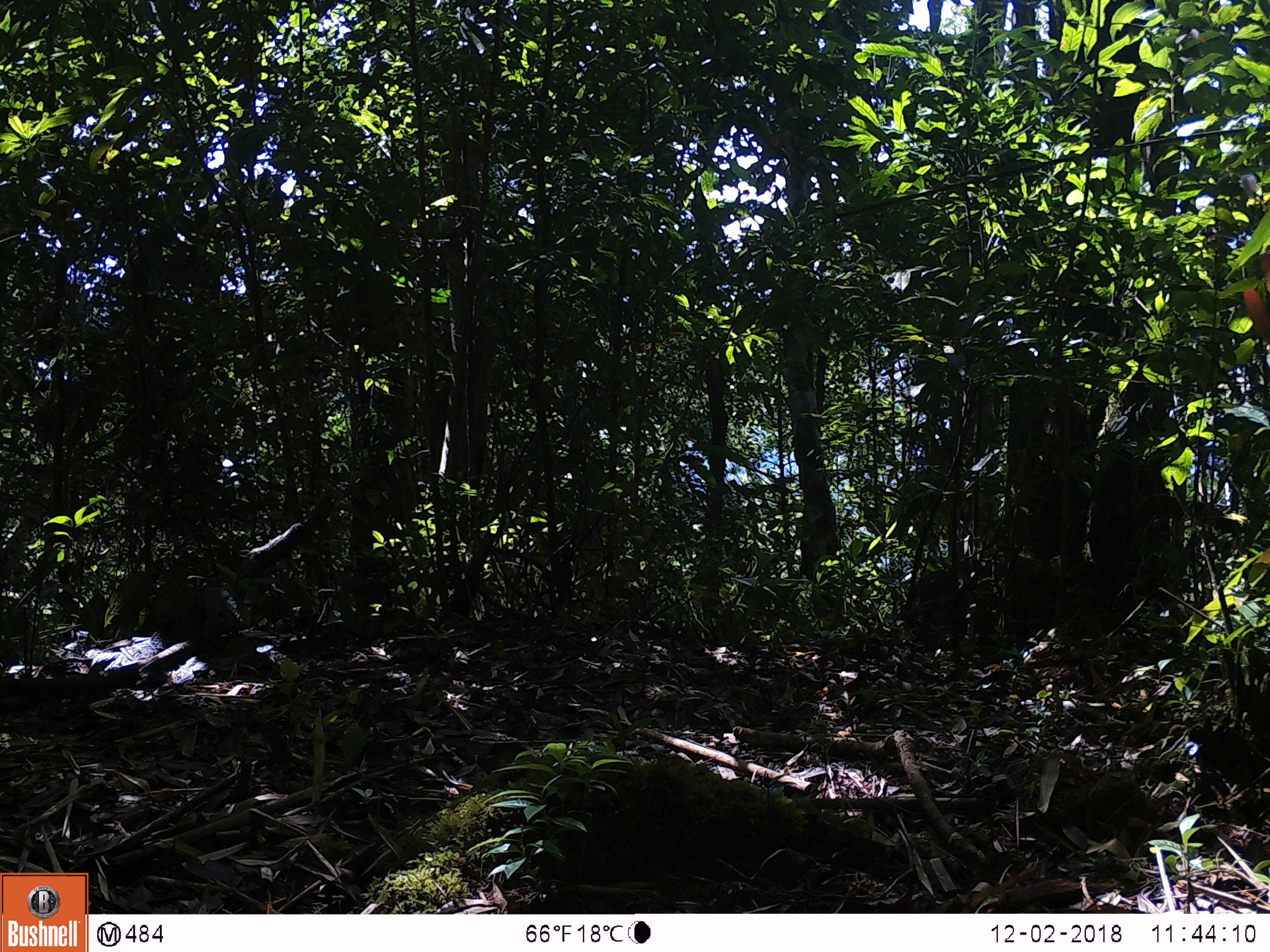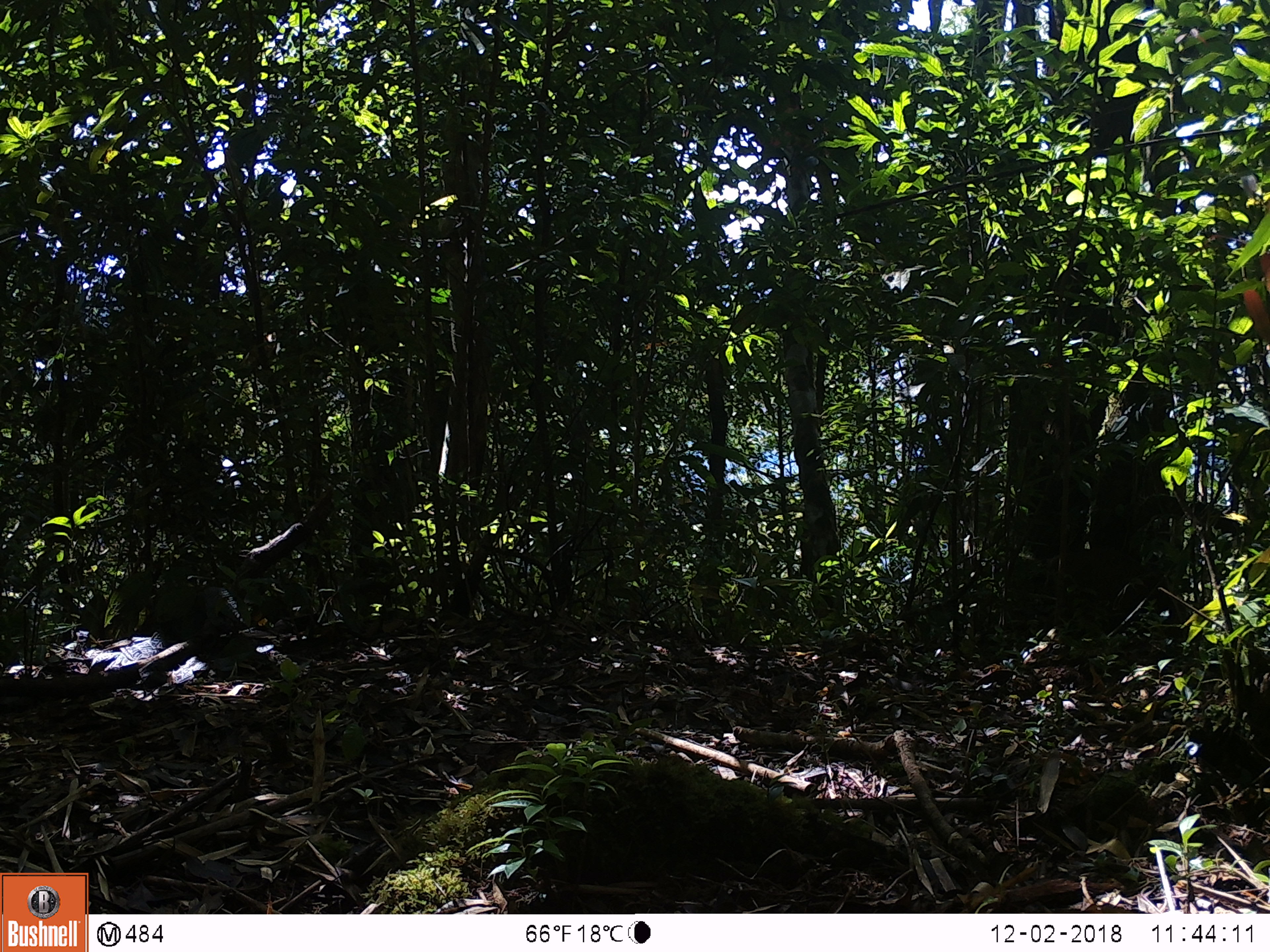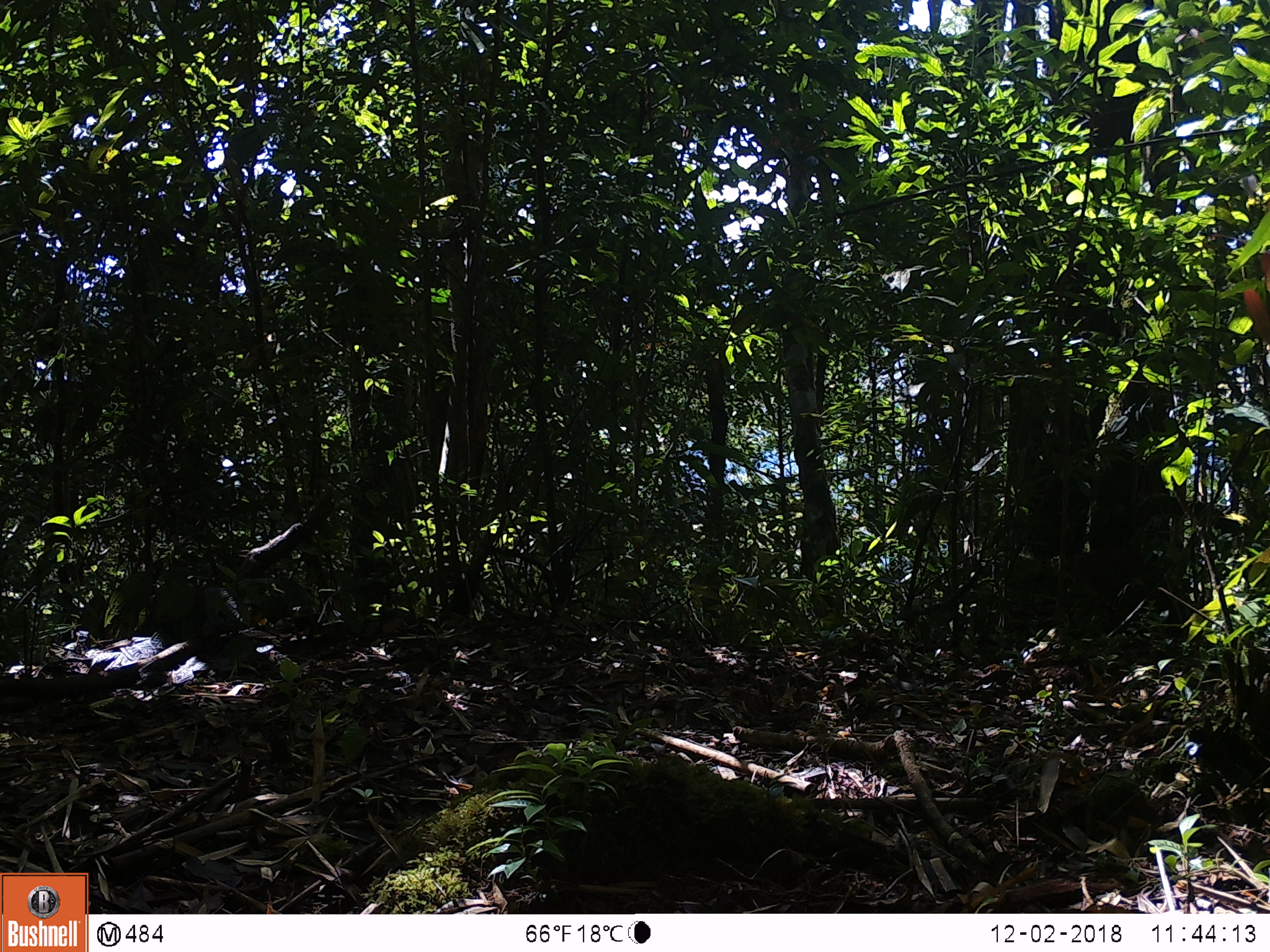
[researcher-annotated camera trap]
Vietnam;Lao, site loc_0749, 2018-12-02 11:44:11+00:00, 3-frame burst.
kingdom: Animalia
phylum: Chordata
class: Mammalia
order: Artiodactyla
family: Suidae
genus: Sus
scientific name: Sus scrofa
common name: eurasian wild pig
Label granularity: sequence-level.